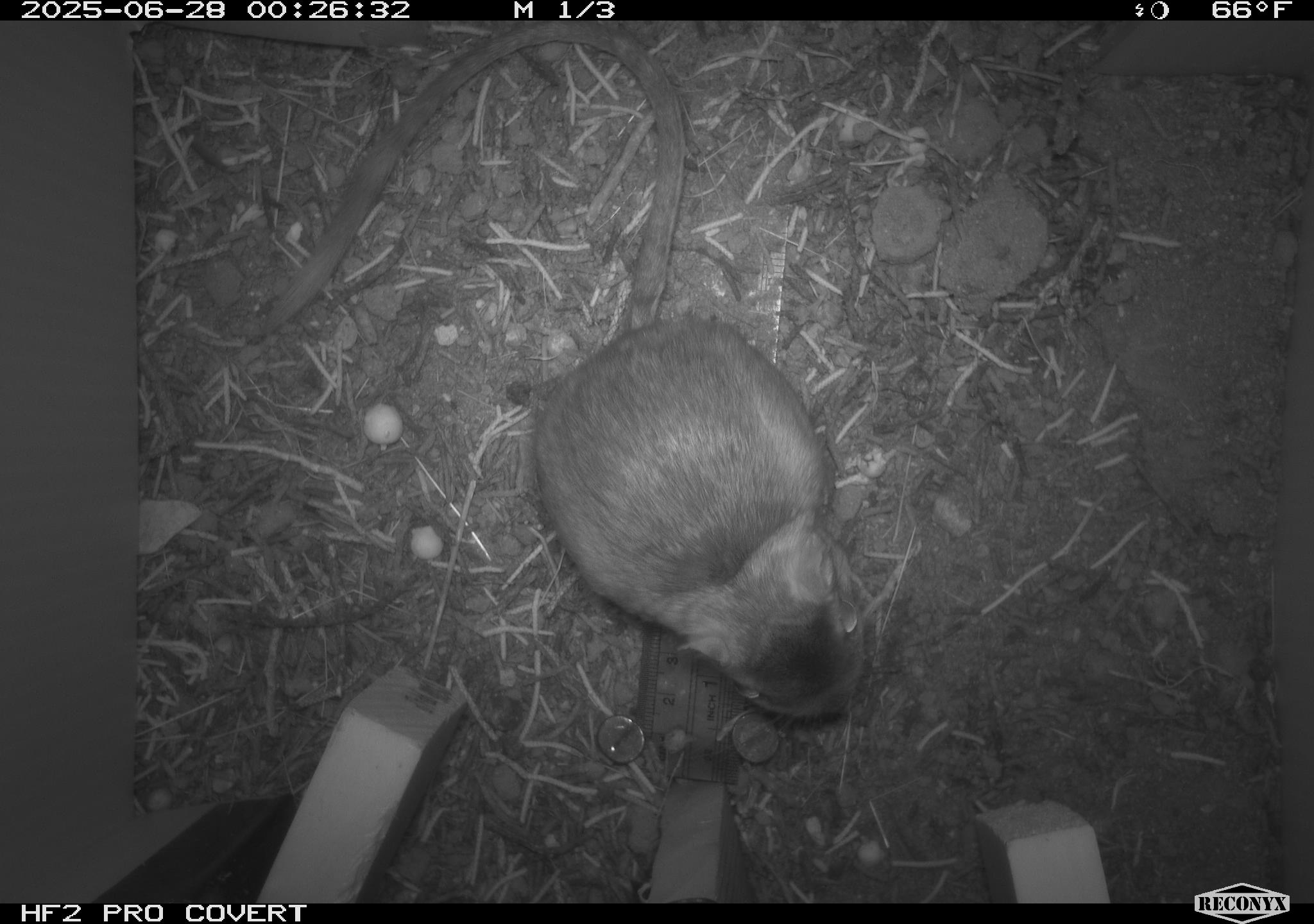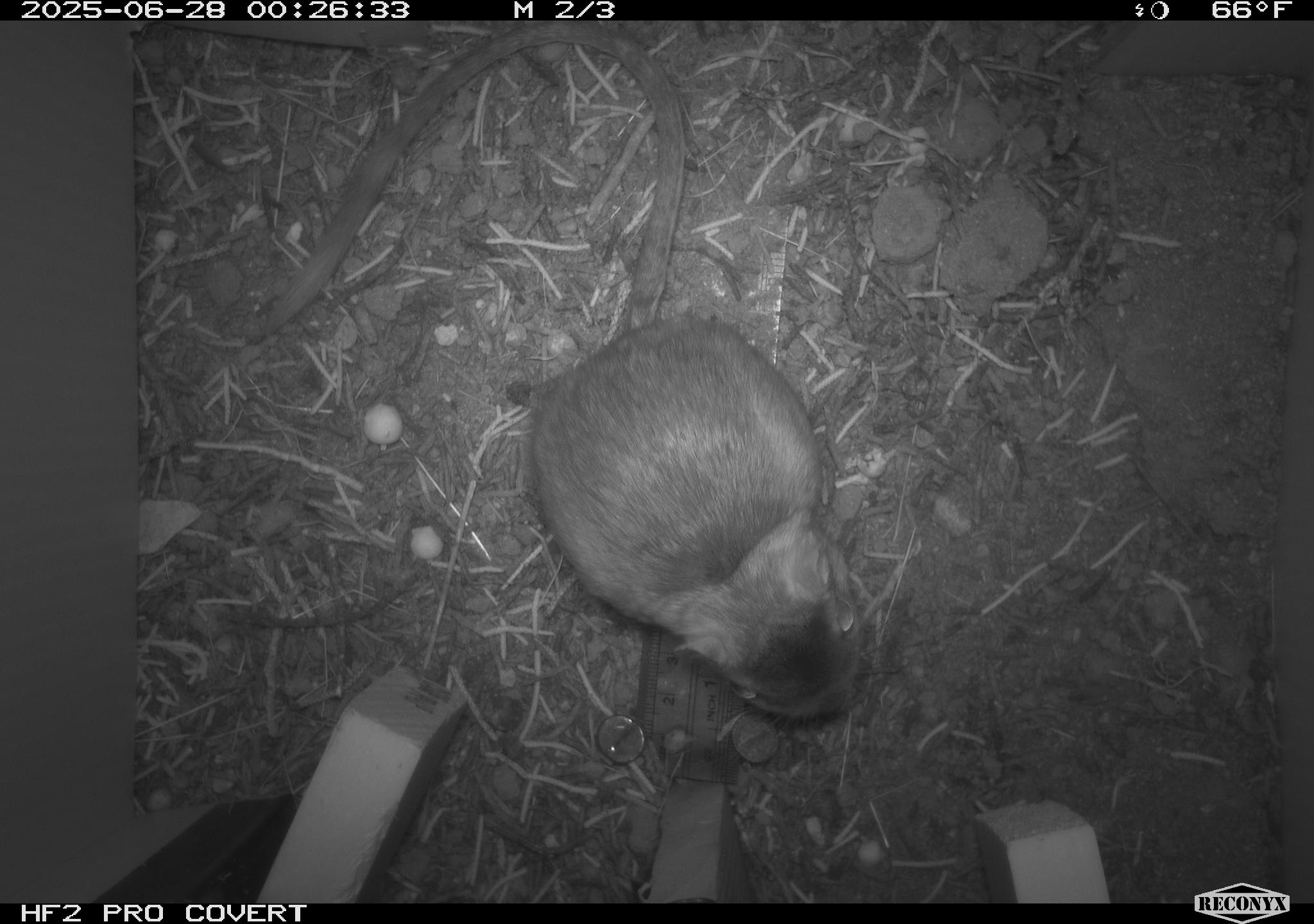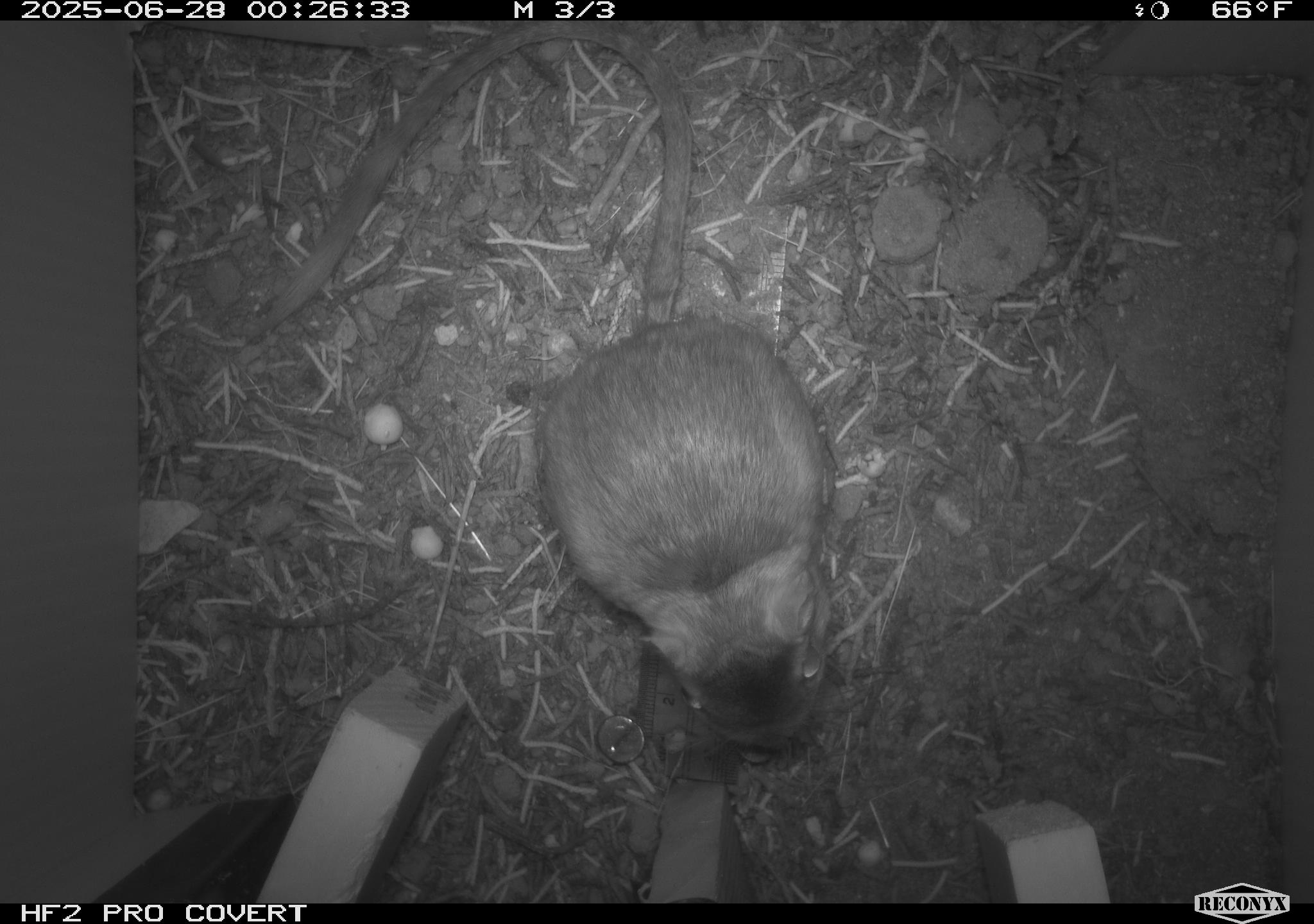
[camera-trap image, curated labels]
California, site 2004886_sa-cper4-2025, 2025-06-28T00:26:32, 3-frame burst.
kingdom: Animalia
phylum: Chordata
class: Mammalia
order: Rodentia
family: Heteromyidae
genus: Dipodomys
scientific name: Dipodomys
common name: kangaroo rats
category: dipodomys species